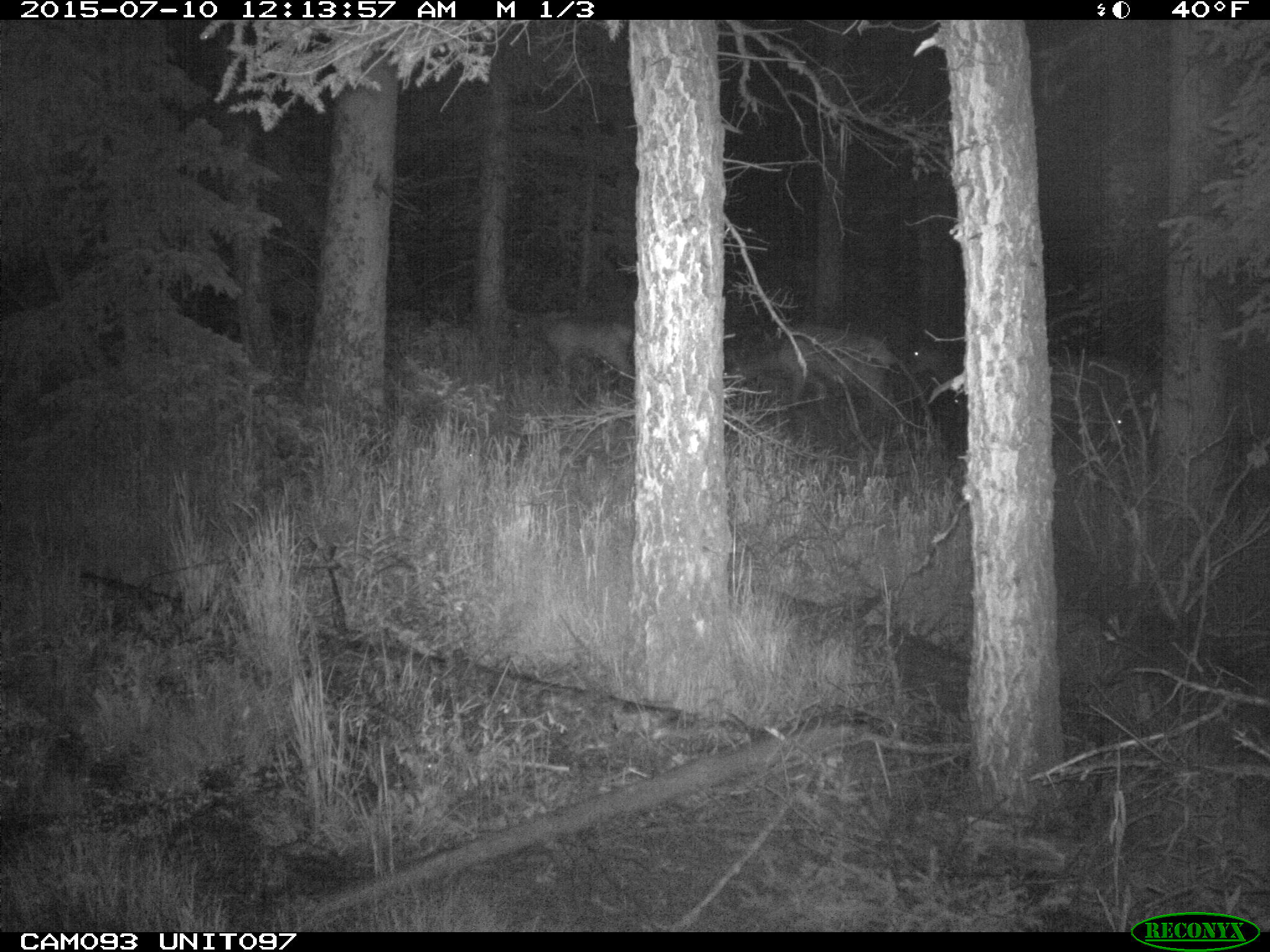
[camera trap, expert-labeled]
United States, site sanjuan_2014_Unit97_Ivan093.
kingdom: Animalia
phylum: Chordata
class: Mammalia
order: Artiodactyla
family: Cervidae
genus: Cervus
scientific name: Cervus elaphus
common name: red deer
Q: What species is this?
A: Cervus elaphus (red deer).